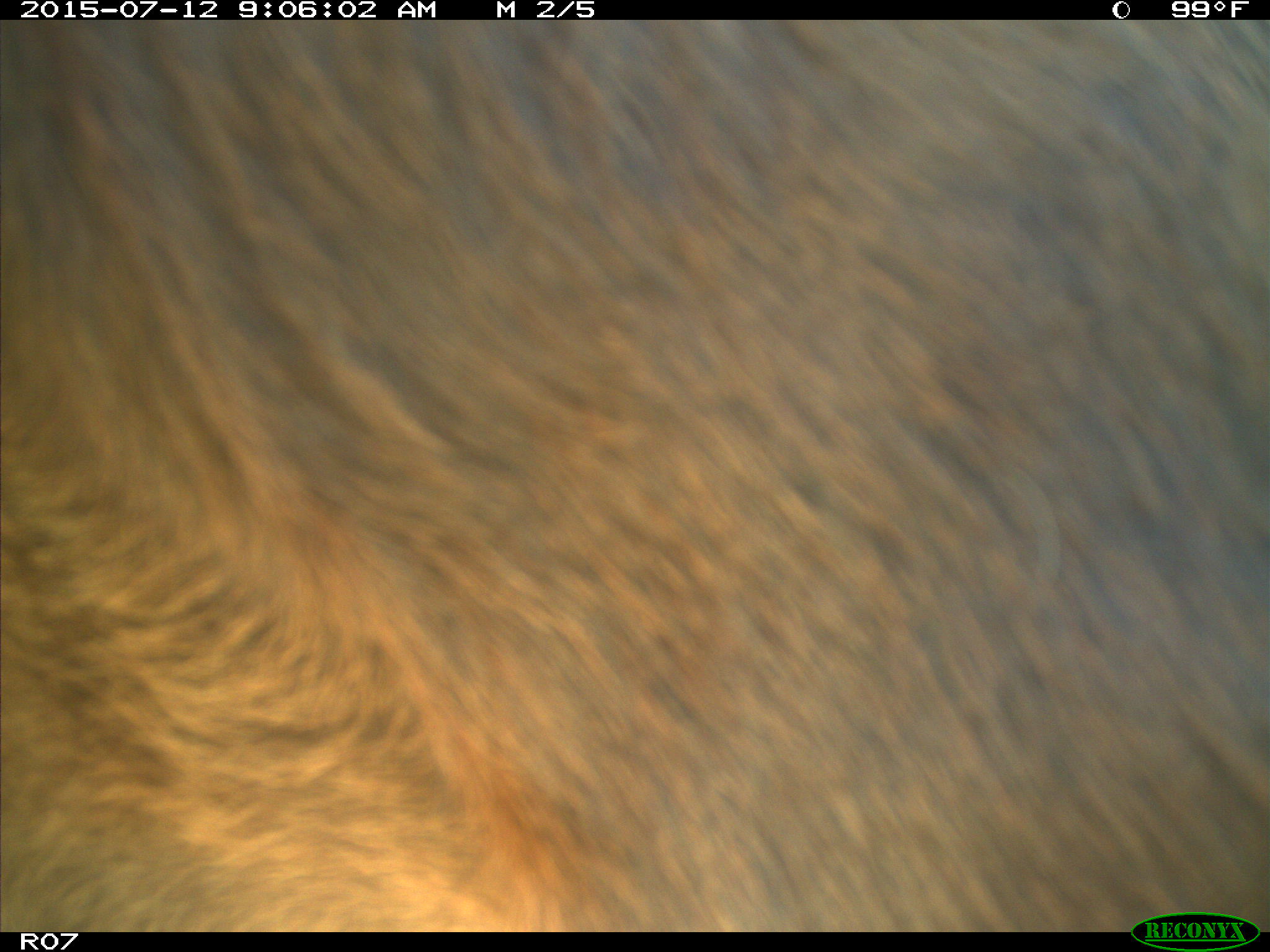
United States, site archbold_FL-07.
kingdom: Animalia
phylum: Chordata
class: Mammalia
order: Artiodactyla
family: Bovidae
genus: Bos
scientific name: Bos taurus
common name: domestic cow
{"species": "Bos taurus (domestic cow)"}